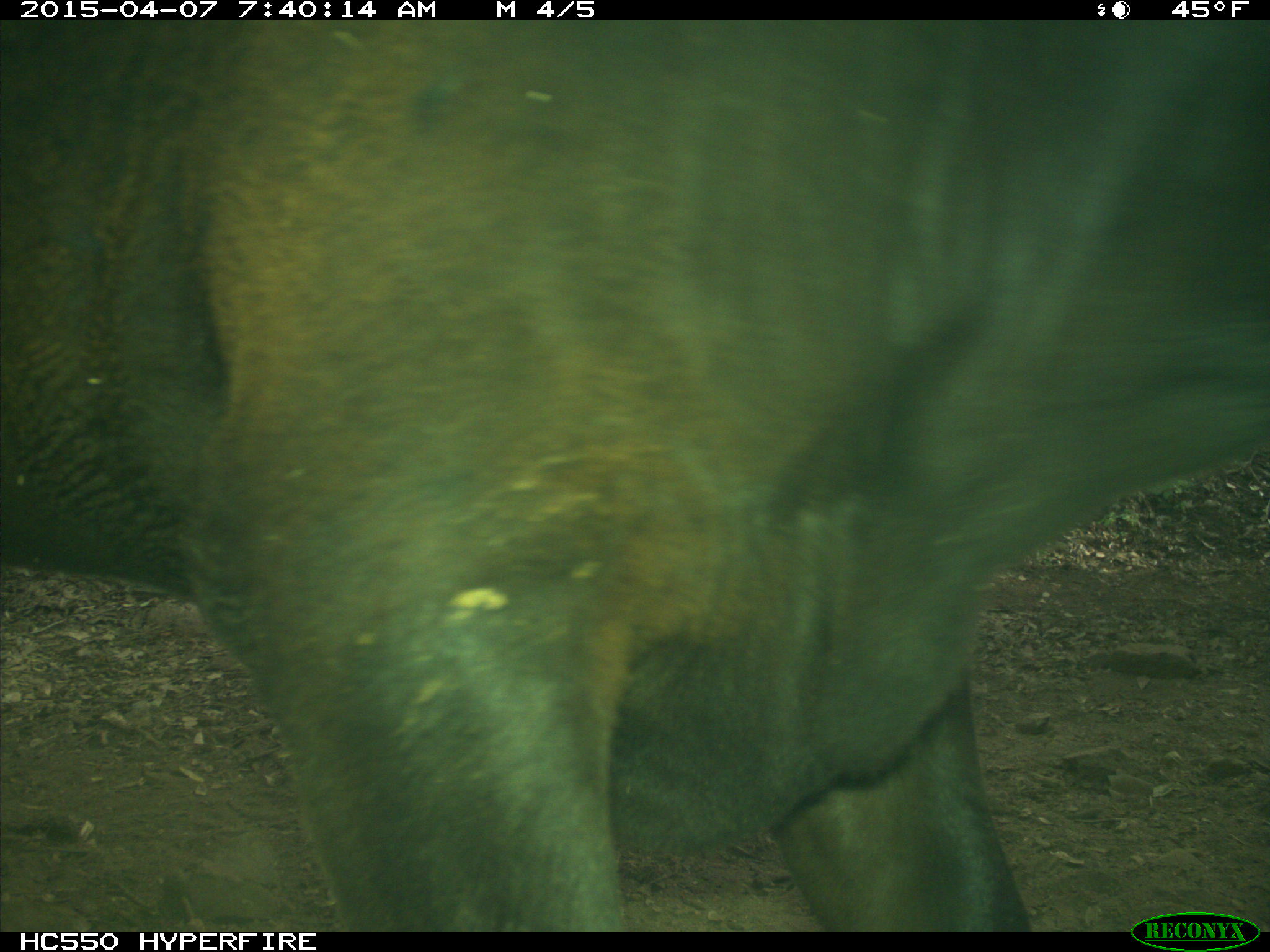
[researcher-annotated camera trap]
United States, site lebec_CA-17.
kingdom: Animalia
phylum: Chordata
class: Mammalia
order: Artiodactyla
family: Bovidae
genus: Bos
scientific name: Bos taurus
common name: domestic cow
Bos taurus (domestic cow).